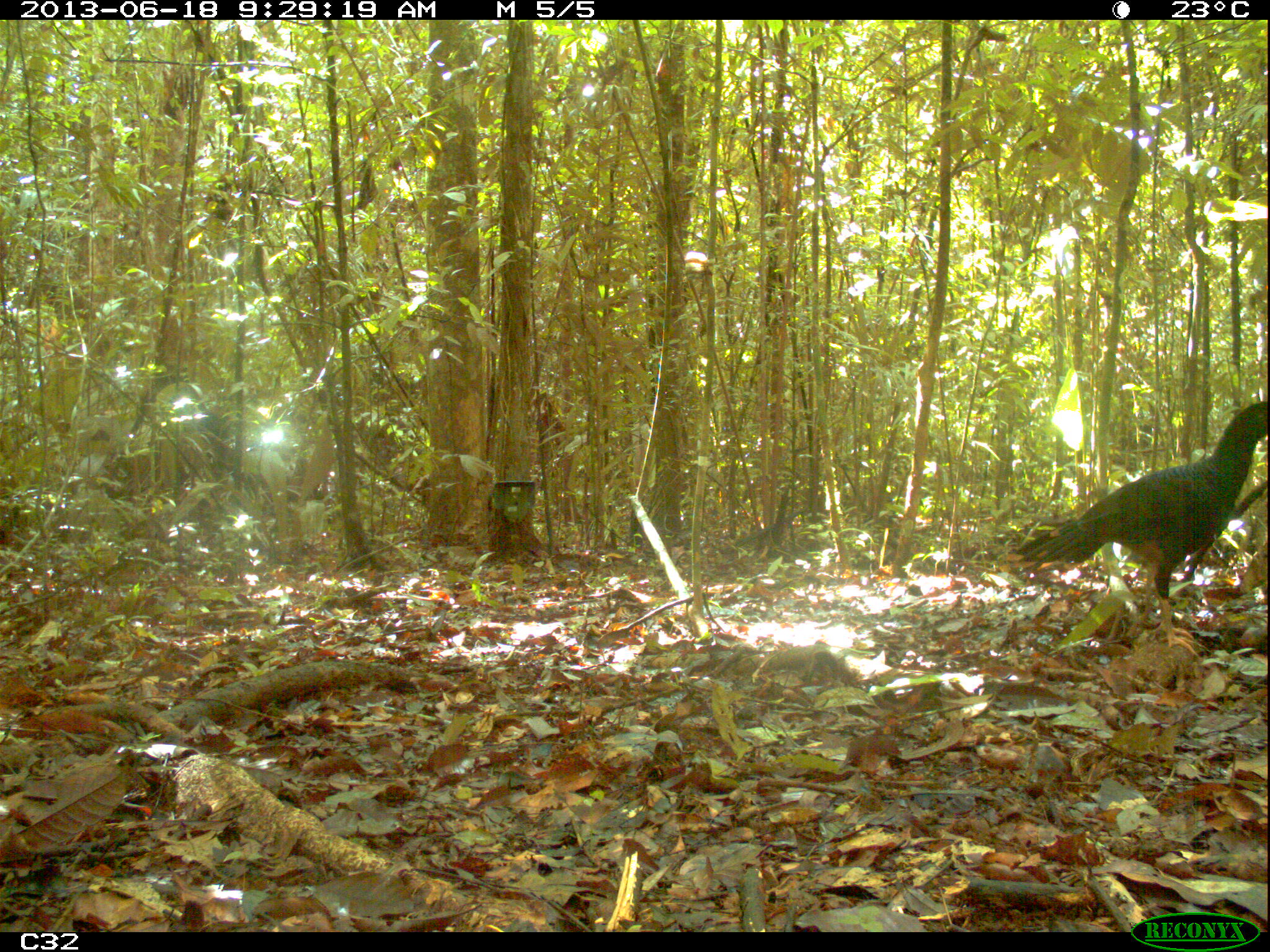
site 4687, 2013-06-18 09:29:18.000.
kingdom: Animalia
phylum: Chordata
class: Aves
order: Galliformes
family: Cracidae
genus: Mitu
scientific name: Mitu tomentosum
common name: crestless curassow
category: mitu tomentosa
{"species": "mitu tomentosa (crestless curassow) (Mitu tomentosum)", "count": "1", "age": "adult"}